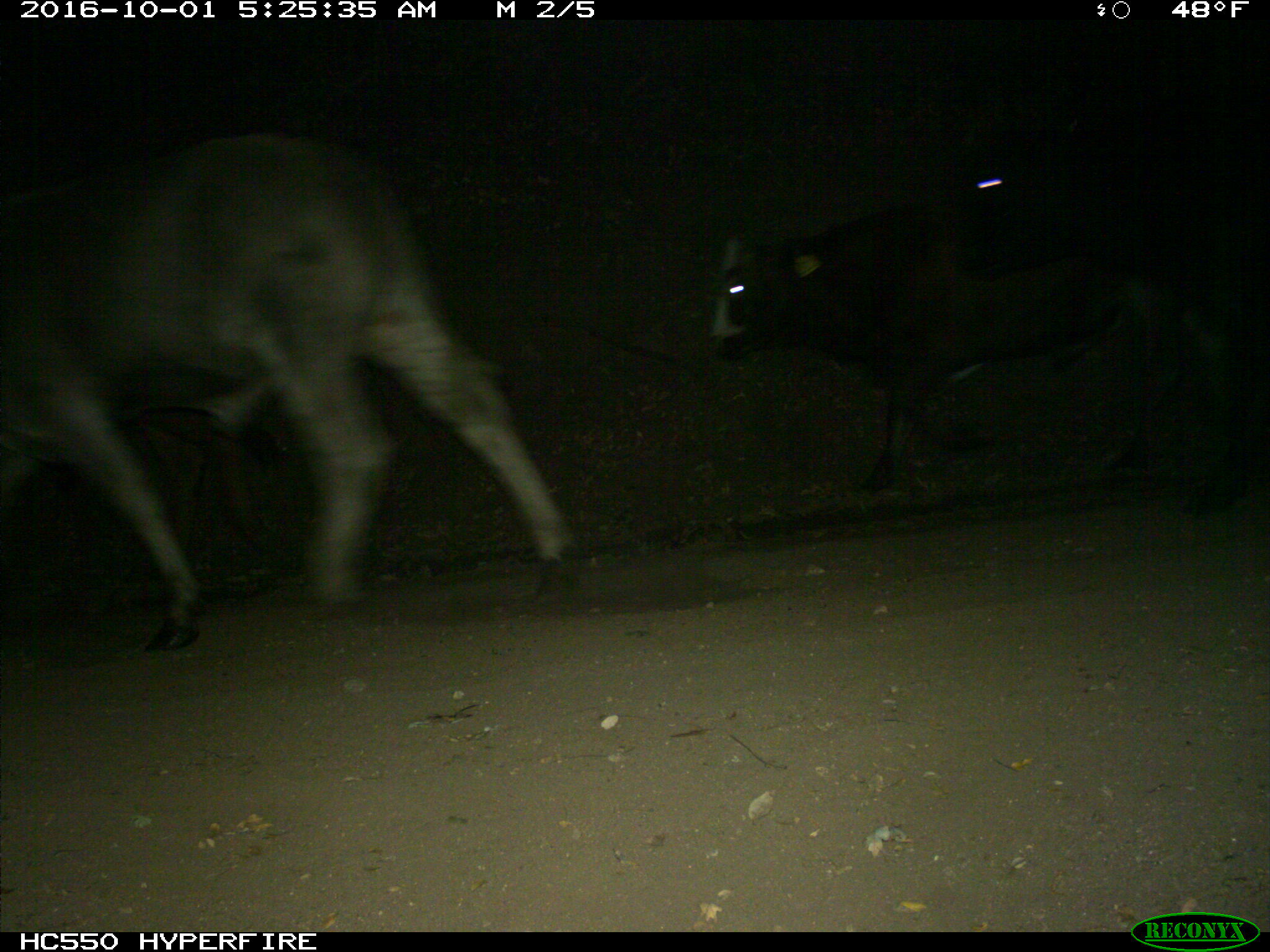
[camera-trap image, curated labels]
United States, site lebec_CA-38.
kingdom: Animalia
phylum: Chordata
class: Mammalia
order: Artiodactyla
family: Bovidae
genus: Bos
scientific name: Bos taurus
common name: domestic cow